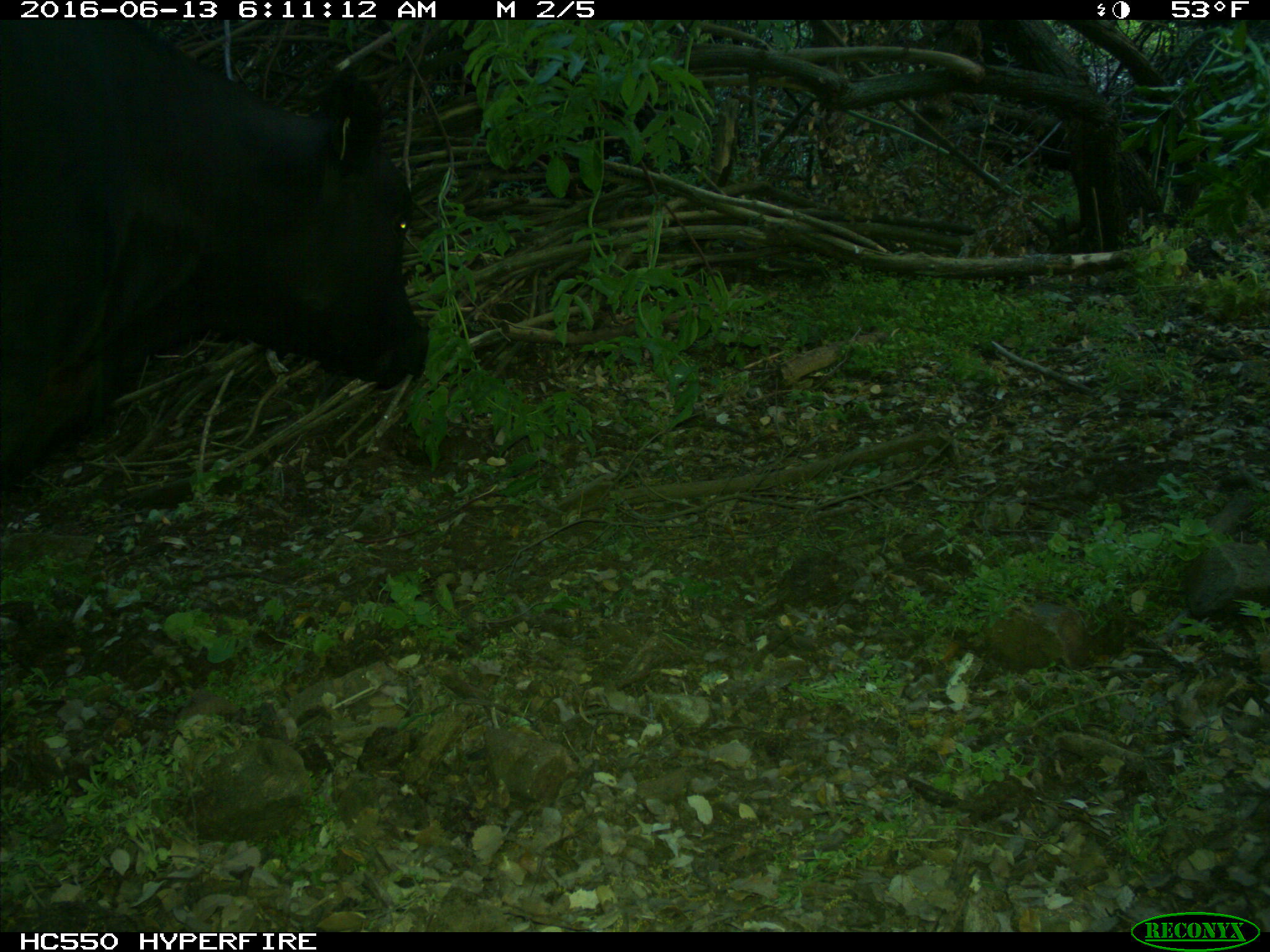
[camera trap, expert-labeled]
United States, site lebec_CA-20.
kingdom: Animalia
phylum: Chordata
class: Mammalia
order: Artiodactyla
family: Bovidae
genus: Bos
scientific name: Bos taurus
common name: domestic cow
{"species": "Bos taurus (domestic cow)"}